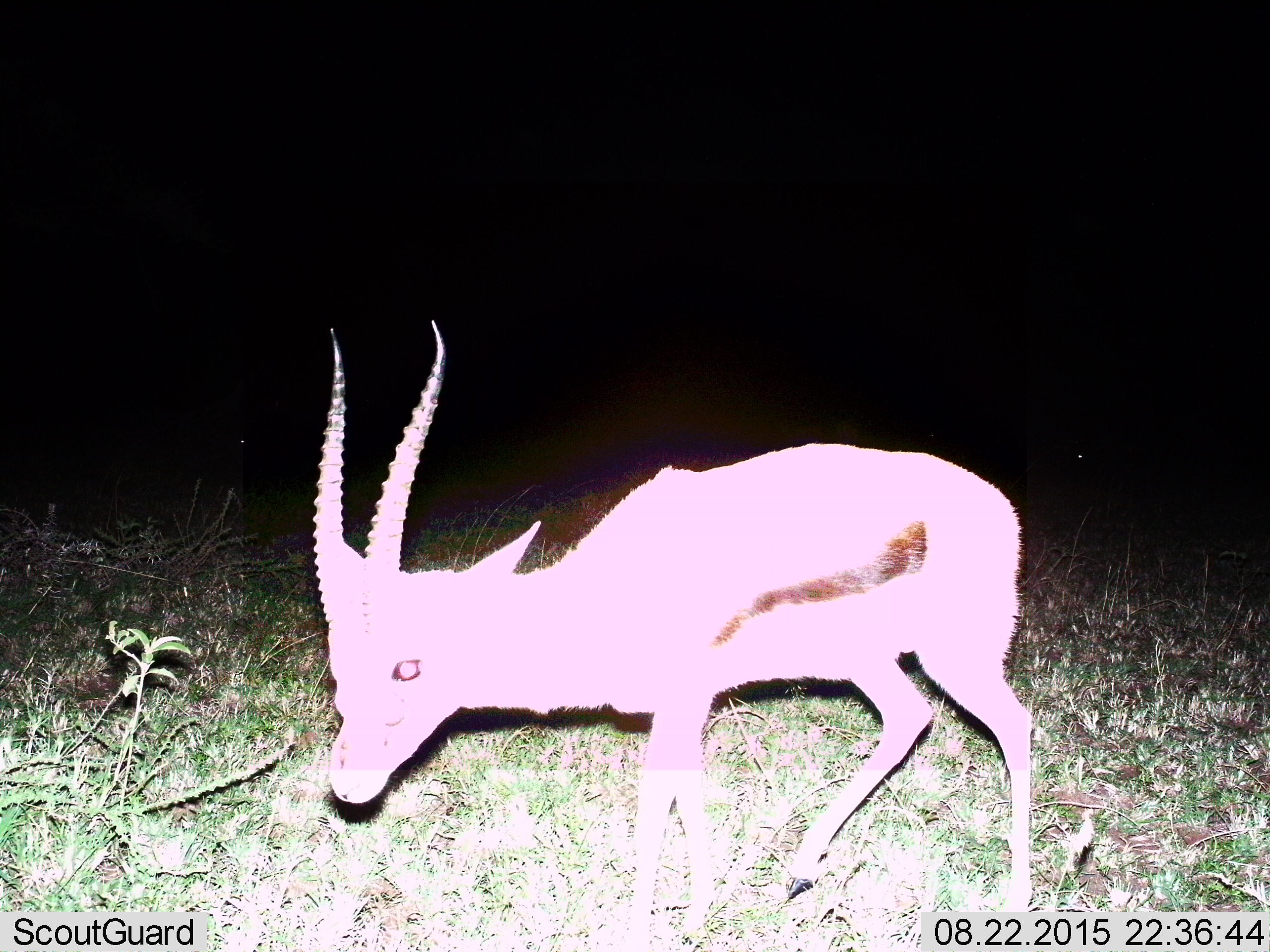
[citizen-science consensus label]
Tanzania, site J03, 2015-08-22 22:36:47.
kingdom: Animalia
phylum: Chordata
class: Mammalia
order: Artiodactyla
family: Bovidae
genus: Eudorcas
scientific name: Eudorcas thomsonii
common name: thomson's gazelle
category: gazellethomsons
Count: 1.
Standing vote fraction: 57%.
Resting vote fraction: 0%.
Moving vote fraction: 57%.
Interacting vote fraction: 0%.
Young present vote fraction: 14%.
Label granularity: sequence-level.